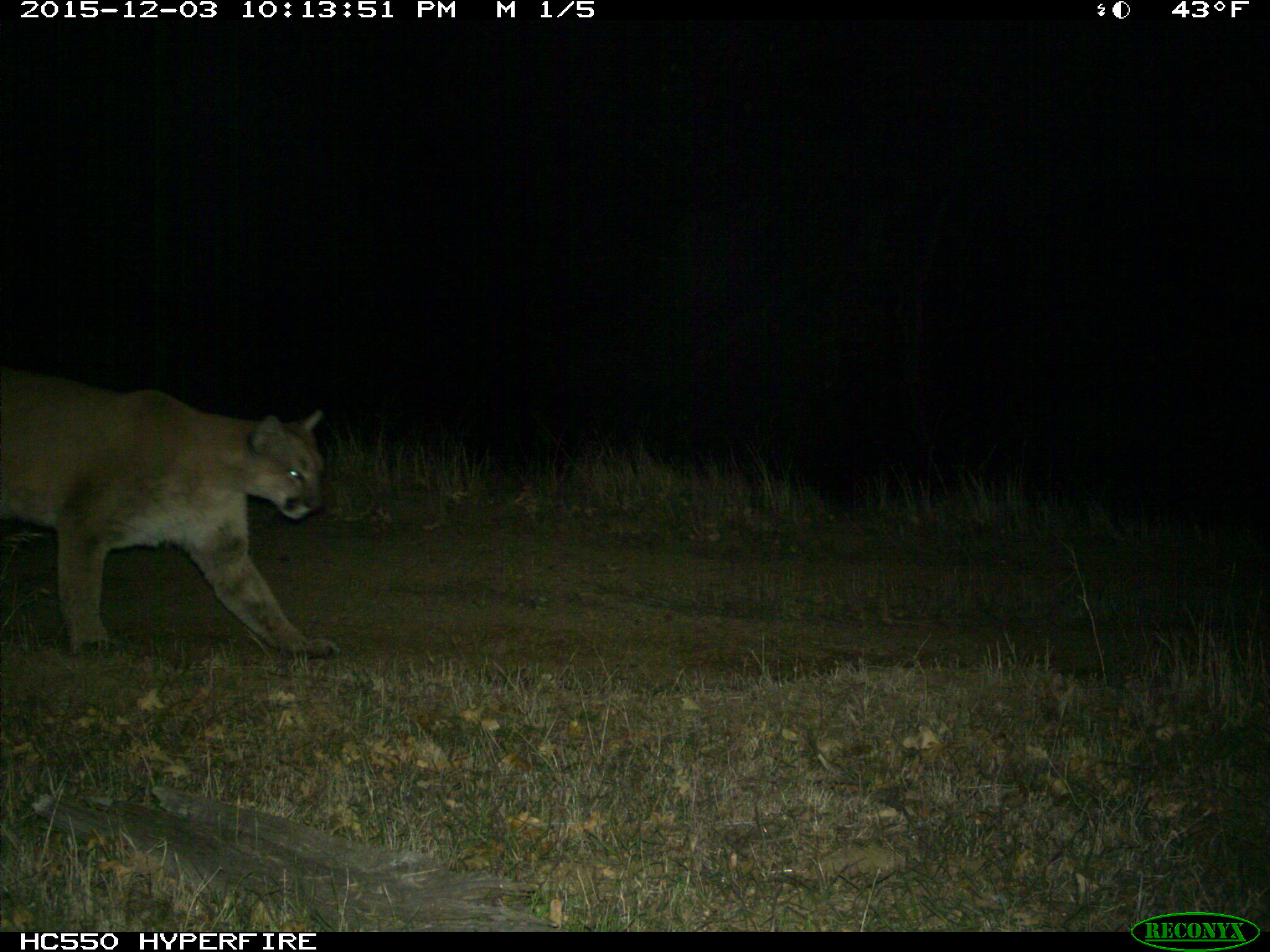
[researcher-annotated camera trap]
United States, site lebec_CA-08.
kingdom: Animalia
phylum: Chordata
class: Mammalia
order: Carnivora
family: Felidae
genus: Puma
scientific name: Puma concolor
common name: mountain lion